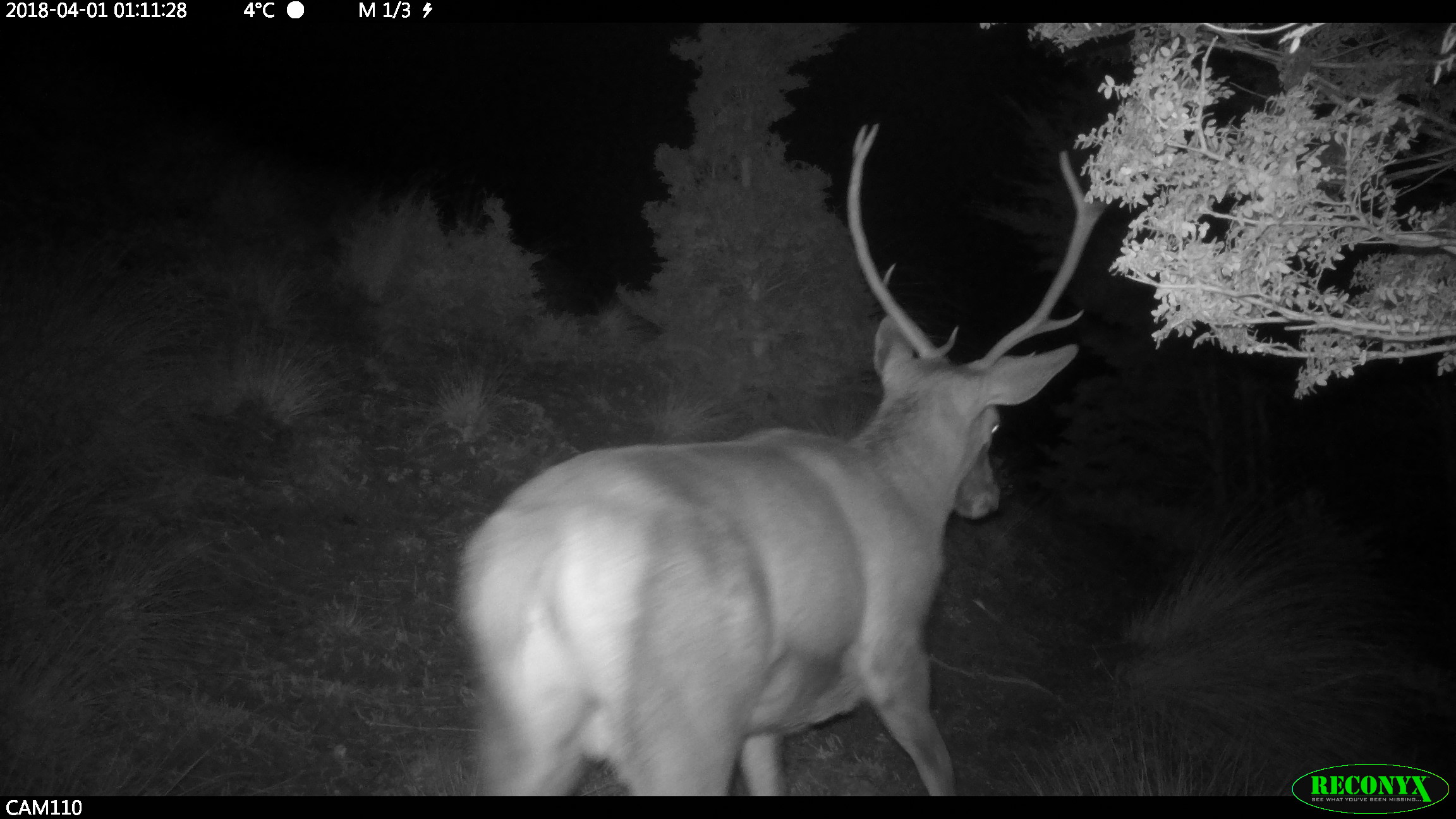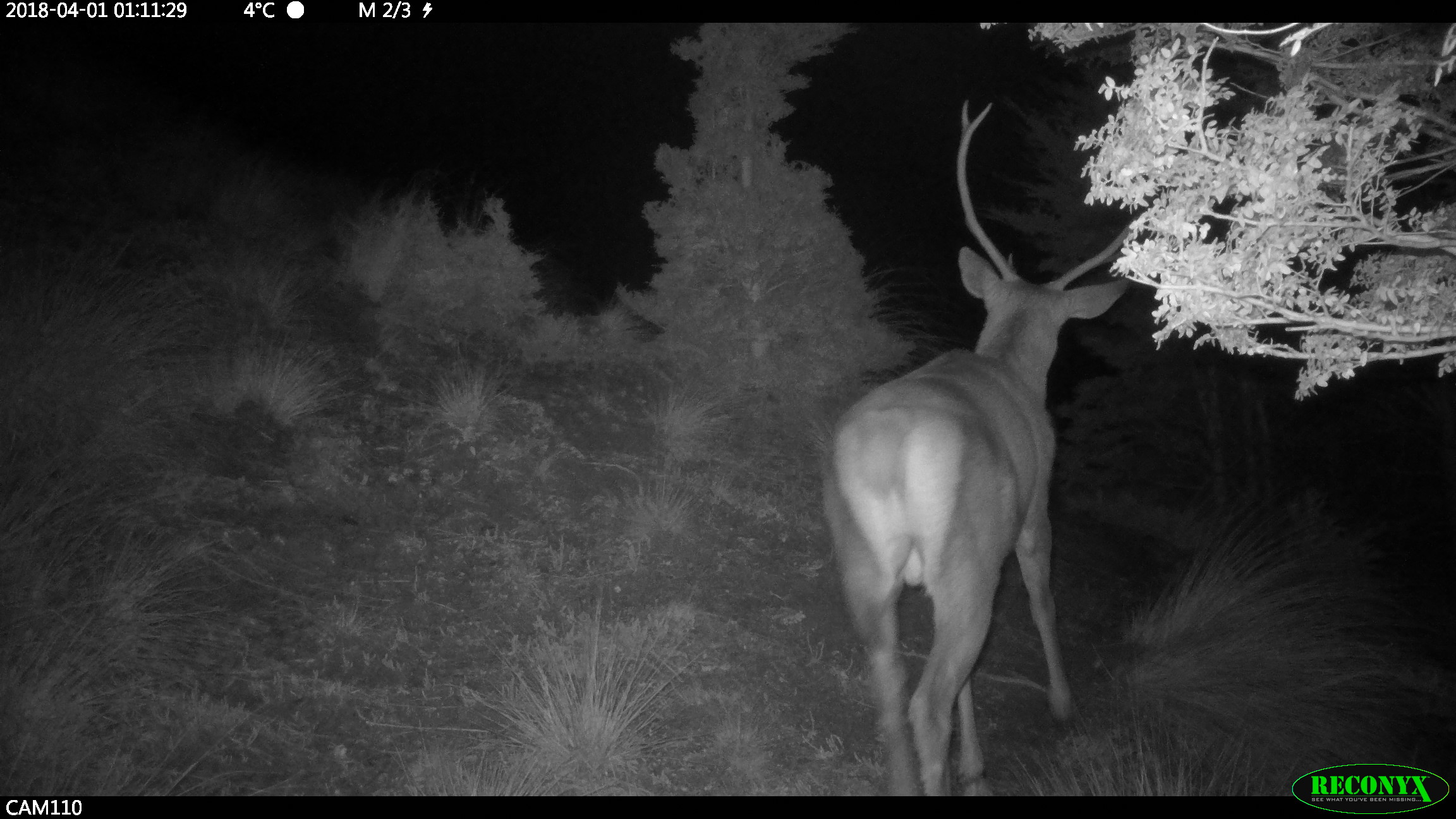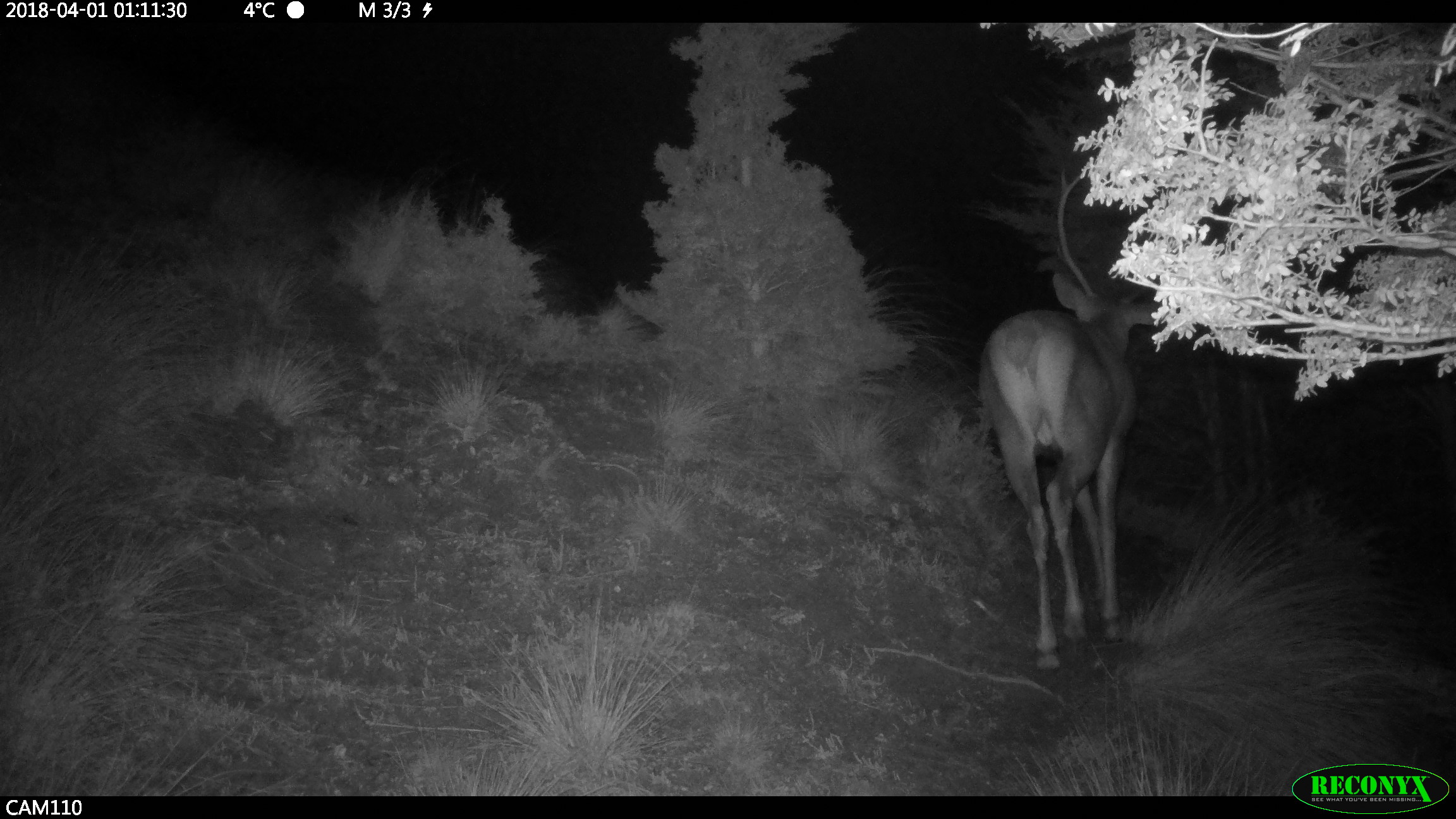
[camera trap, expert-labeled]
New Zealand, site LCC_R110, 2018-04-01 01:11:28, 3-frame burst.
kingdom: Animalia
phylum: Chordata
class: Mammalia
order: Artiodactyla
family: Cervidae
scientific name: Cervidae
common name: deer